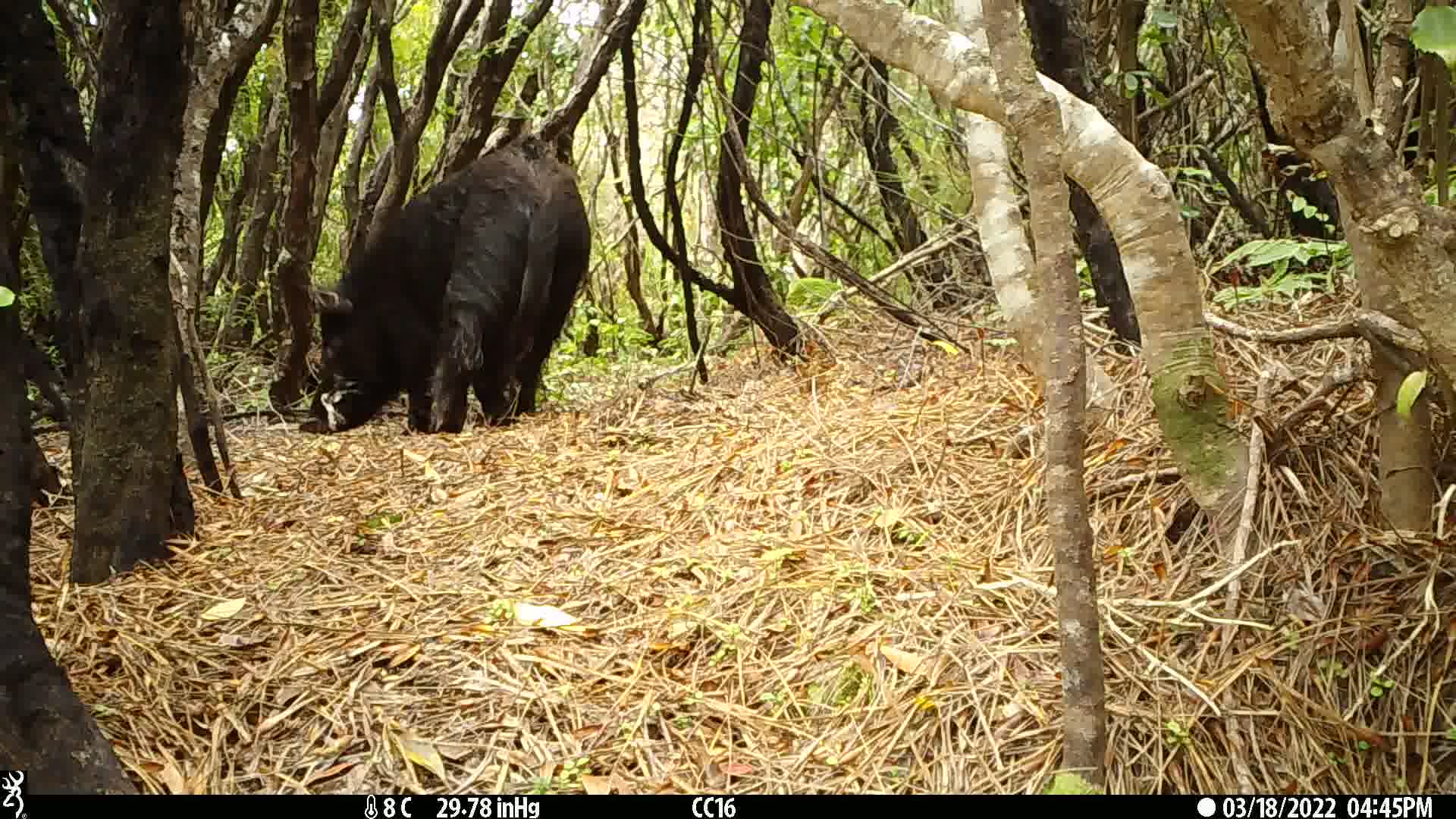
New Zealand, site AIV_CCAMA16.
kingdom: Animalia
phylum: Chordata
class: Mammalia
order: Artiodactyla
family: Suidae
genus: Sus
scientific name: Sus scrofa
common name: pig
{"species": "pig (Sus scrofa)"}